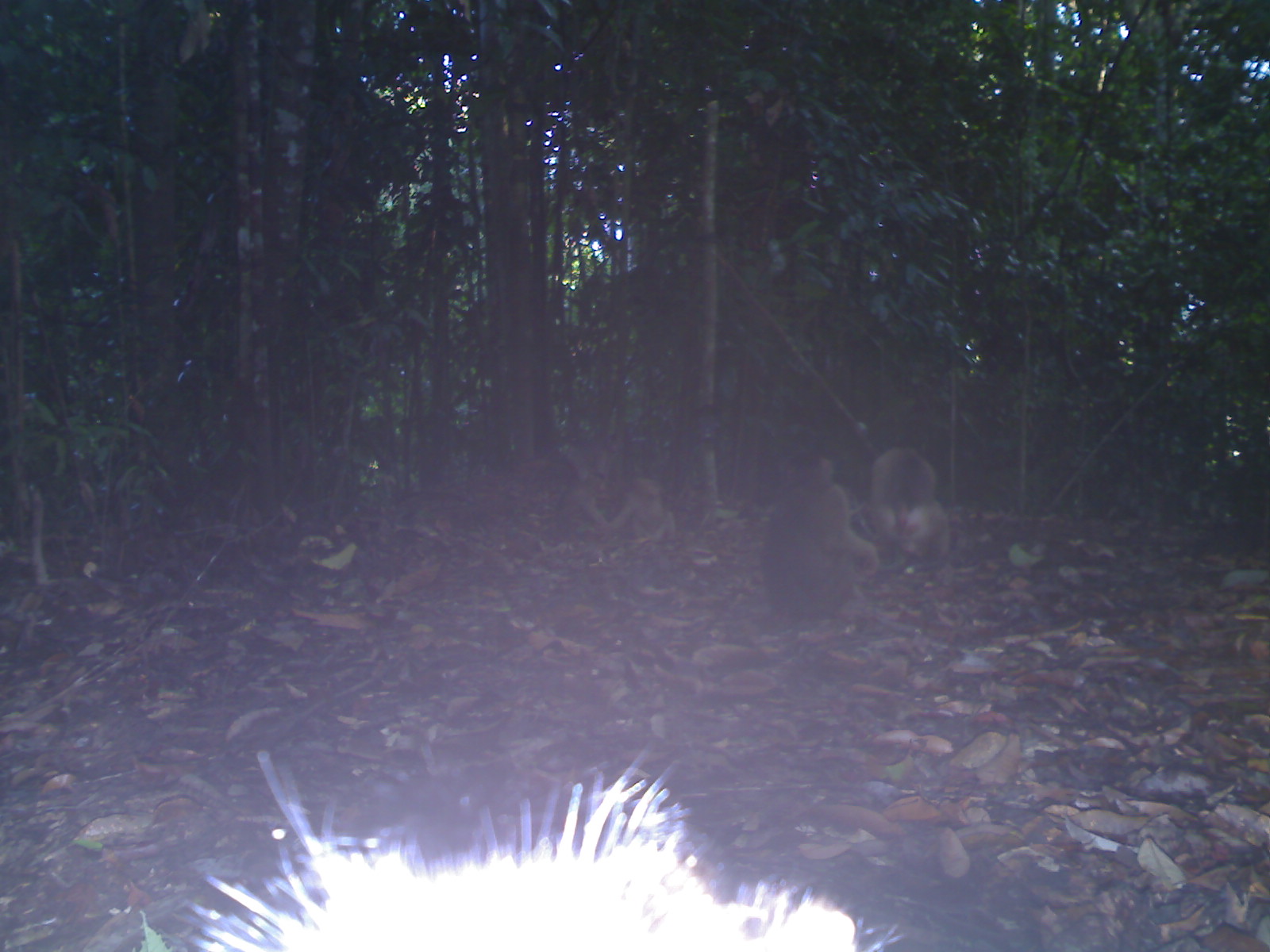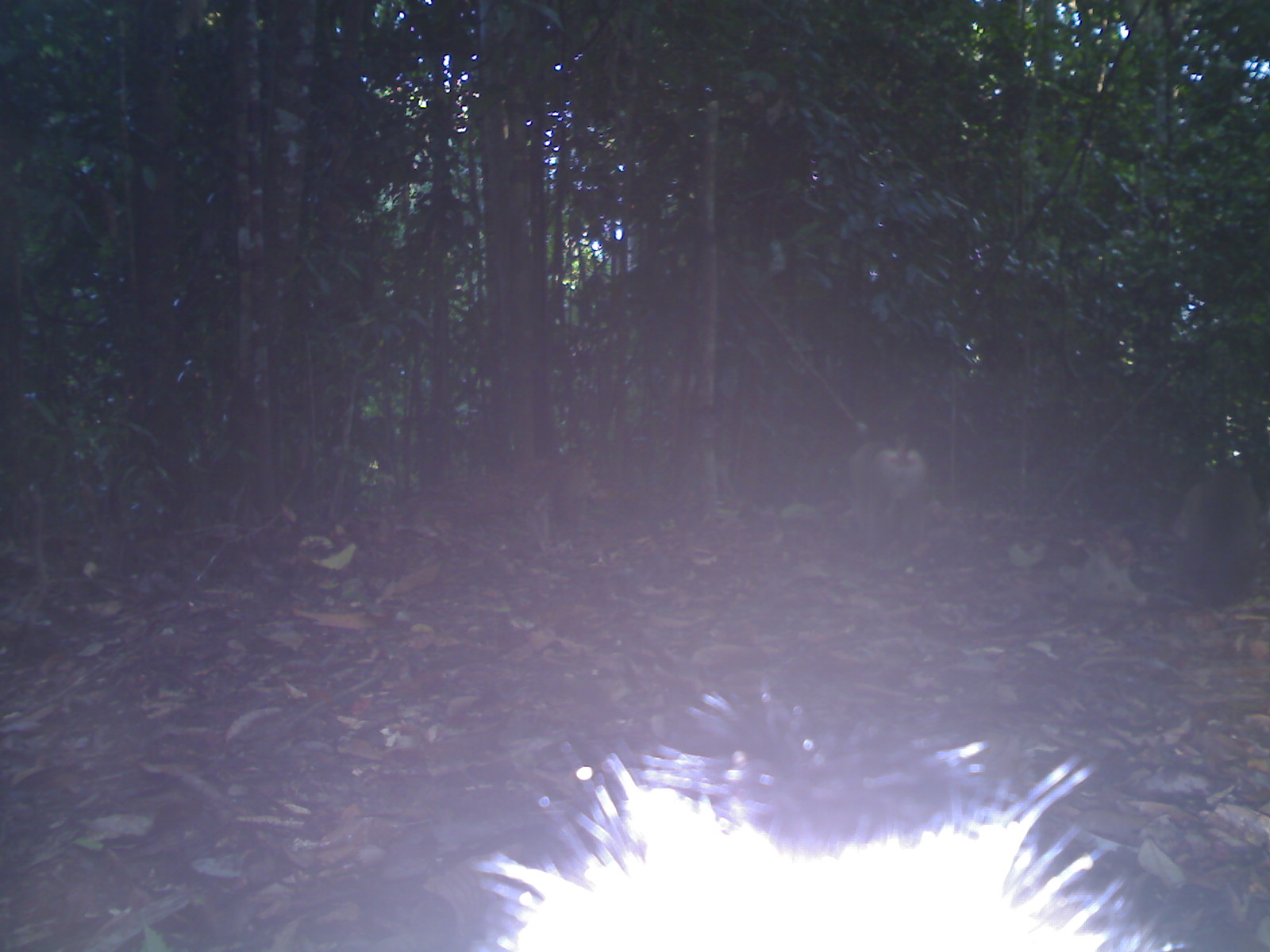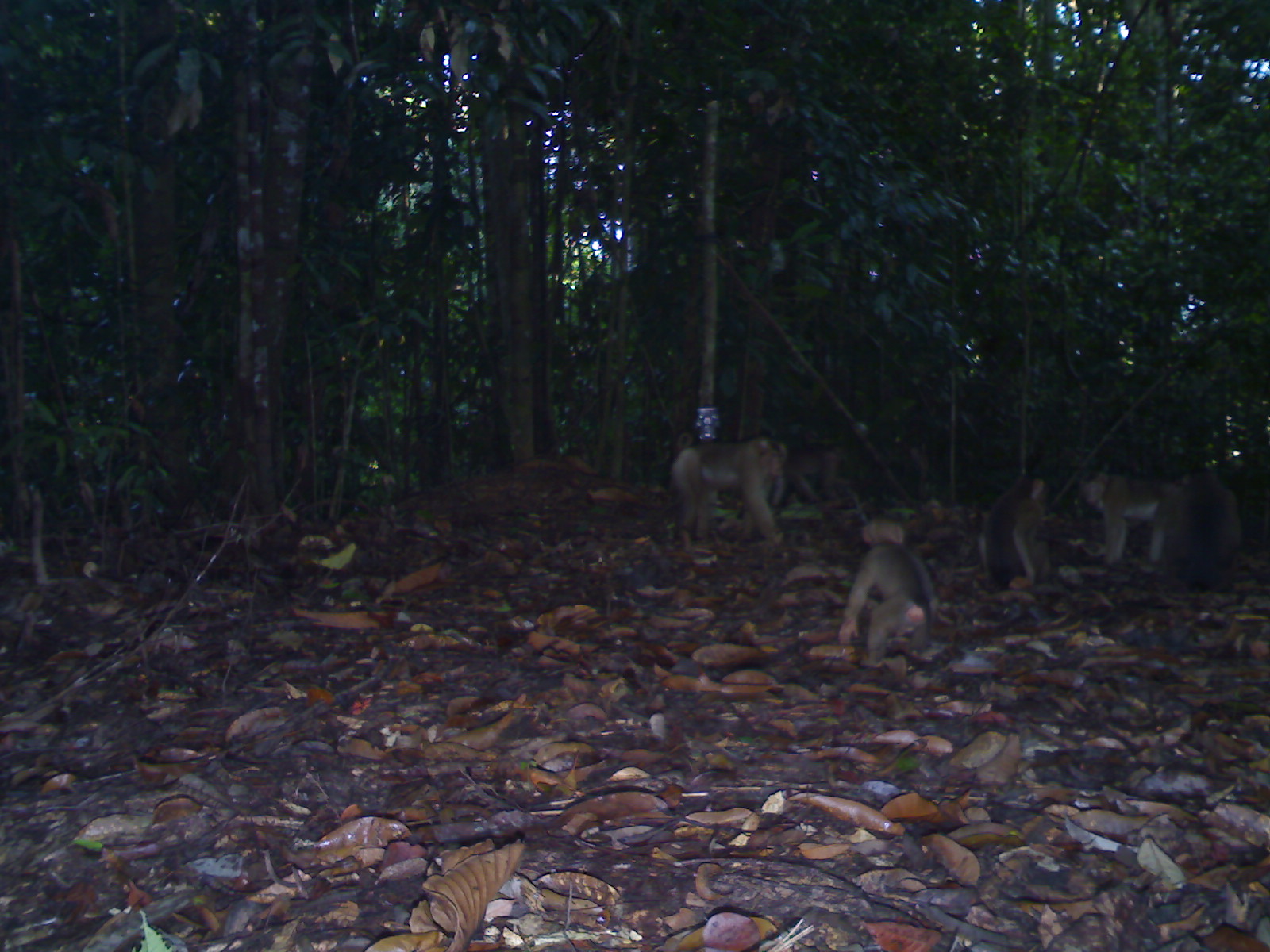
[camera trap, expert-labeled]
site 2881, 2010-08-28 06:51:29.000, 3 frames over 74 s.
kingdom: Animalia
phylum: Chordata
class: Mammalia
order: Primates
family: Cercopithecidae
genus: Macaca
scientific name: Macaca nemestrina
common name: southern pig-tailed macaque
Macaca nemestrina (southern pig-tailed macaque), count 3.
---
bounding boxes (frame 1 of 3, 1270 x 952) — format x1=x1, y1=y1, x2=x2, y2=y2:
macaca nemestrina: x1=187, y1=750, x2=905, y2=950; x1=759, y1=449, x2=878, y2=619; x1=869, y1=445, x2=952, y2=563; x1=552, y1=470, x2=608, y2=549; x1=610, y1=477, x2=676, y2=542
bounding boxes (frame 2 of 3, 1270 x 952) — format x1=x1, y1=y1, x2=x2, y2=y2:
macaca nemestrina: x1=470, y1=686, x2=1183, y2=949; x1=1171, y1=458, x2=1261, y2=603; x1=848, y1=432, x2=928, y2=552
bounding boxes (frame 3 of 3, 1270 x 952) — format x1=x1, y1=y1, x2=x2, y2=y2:
macaca nemestrina: x1=837, y1=516, x2=940, y2=667; x1=670, y1=430, x2=788, y2=540; x1=1155, y1=465, x2=1242, y2=592; x1=1077, y1=467, x2=1168, y2=565; x1=977, y1=471, x2=1051, y2=590; x1=771, y1=442, x2=854, y2=508